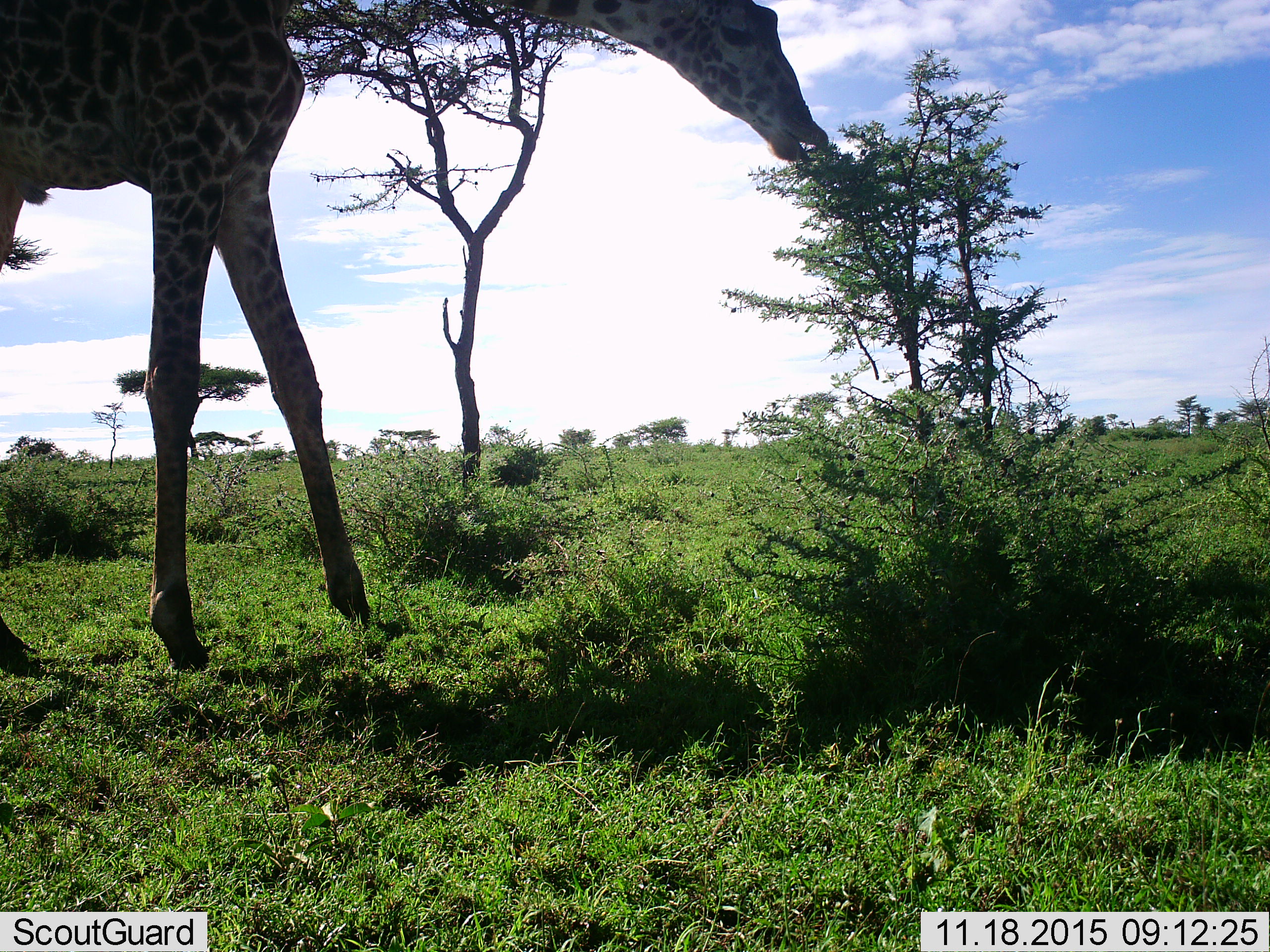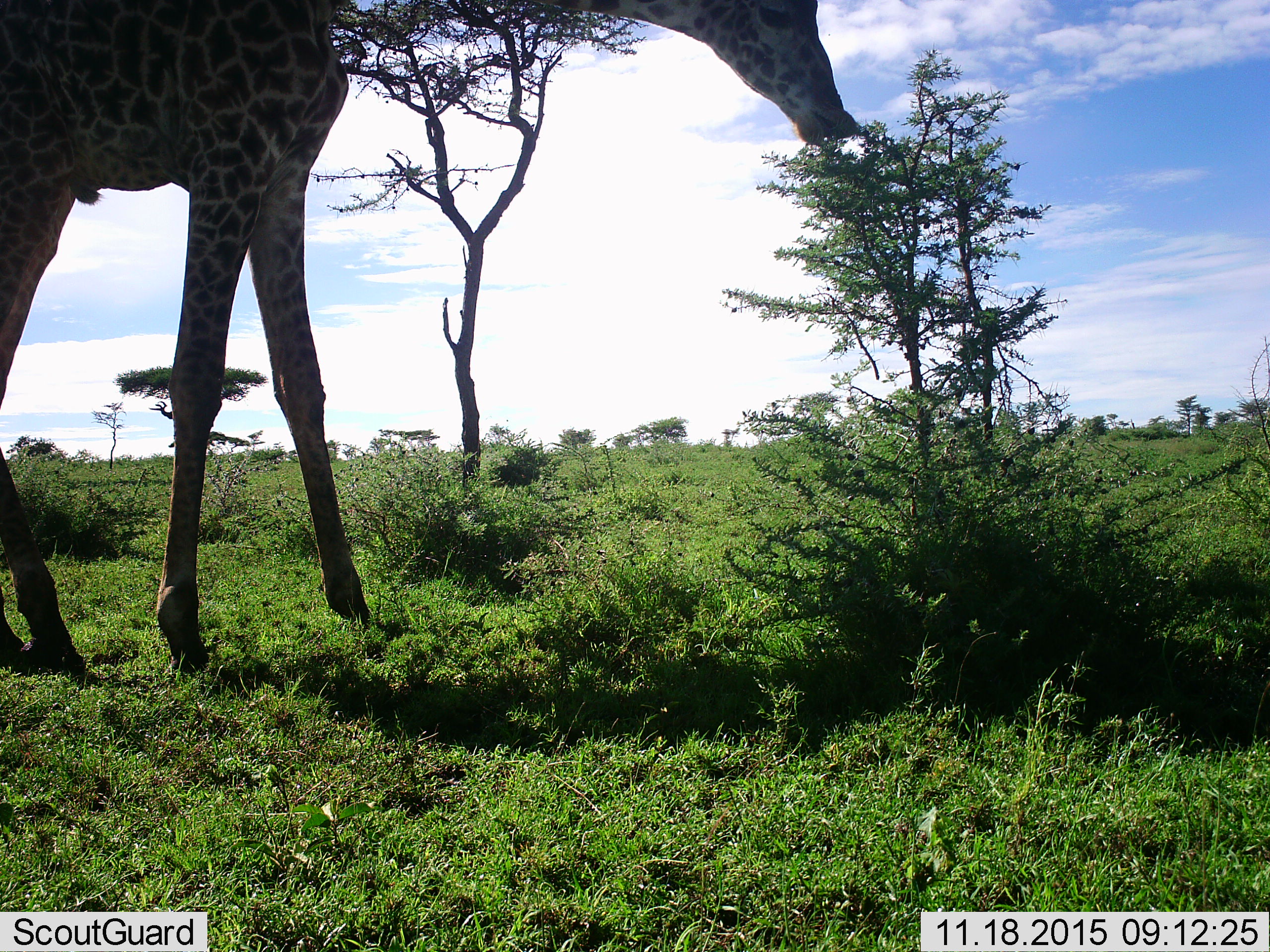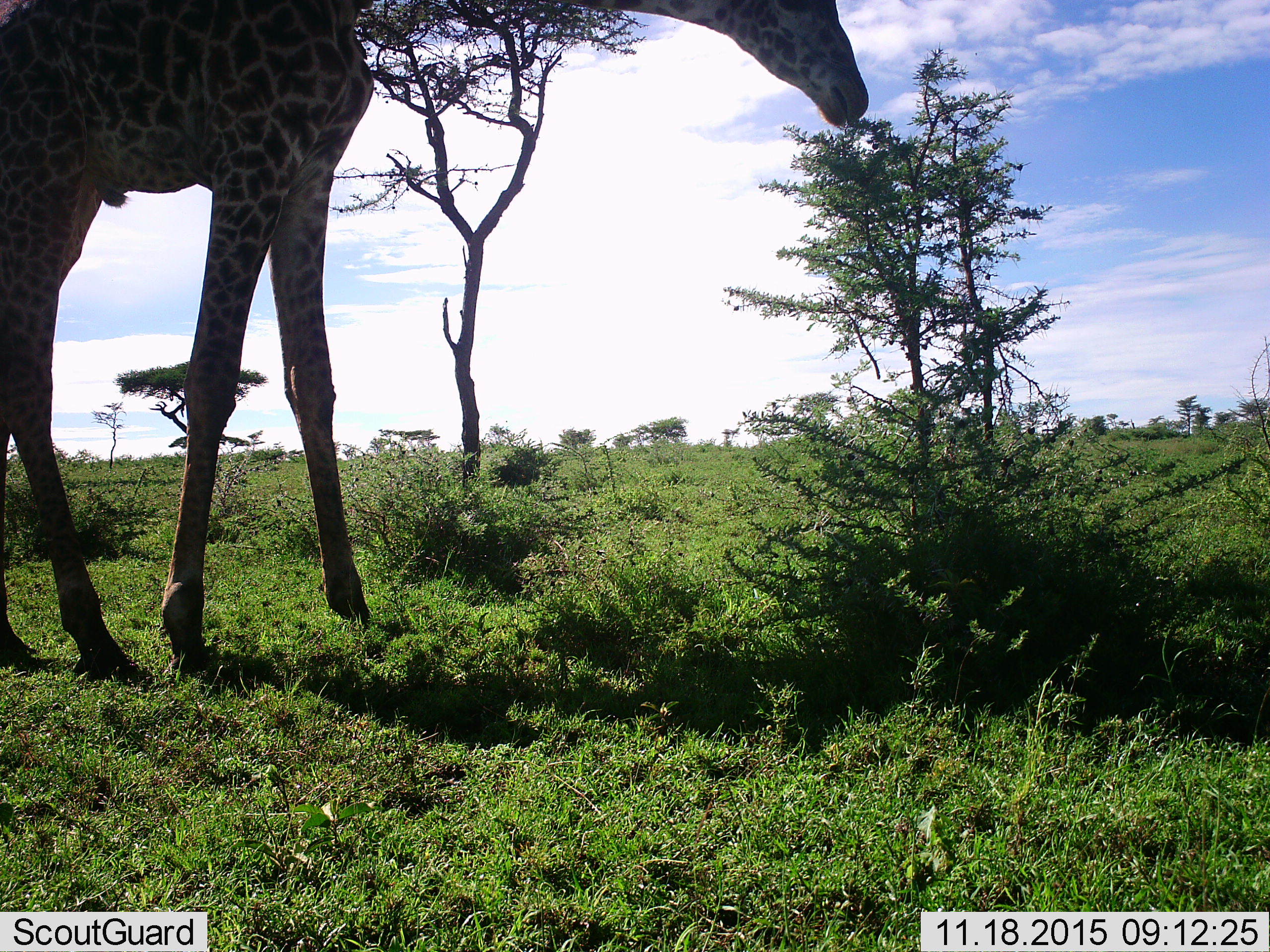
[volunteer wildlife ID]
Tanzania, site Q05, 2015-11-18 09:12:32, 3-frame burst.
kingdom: Animalia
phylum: Chordata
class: Mammalia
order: Artiodactyla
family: Giraffidae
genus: Giraffa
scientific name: Giraffa camelopardalis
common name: giraffe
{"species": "giraffe (Giraffa camelopardalis)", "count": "1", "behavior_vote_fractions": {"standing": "11%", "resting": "0%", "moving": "0%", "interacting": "0%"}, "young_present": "0%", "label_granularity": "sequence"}